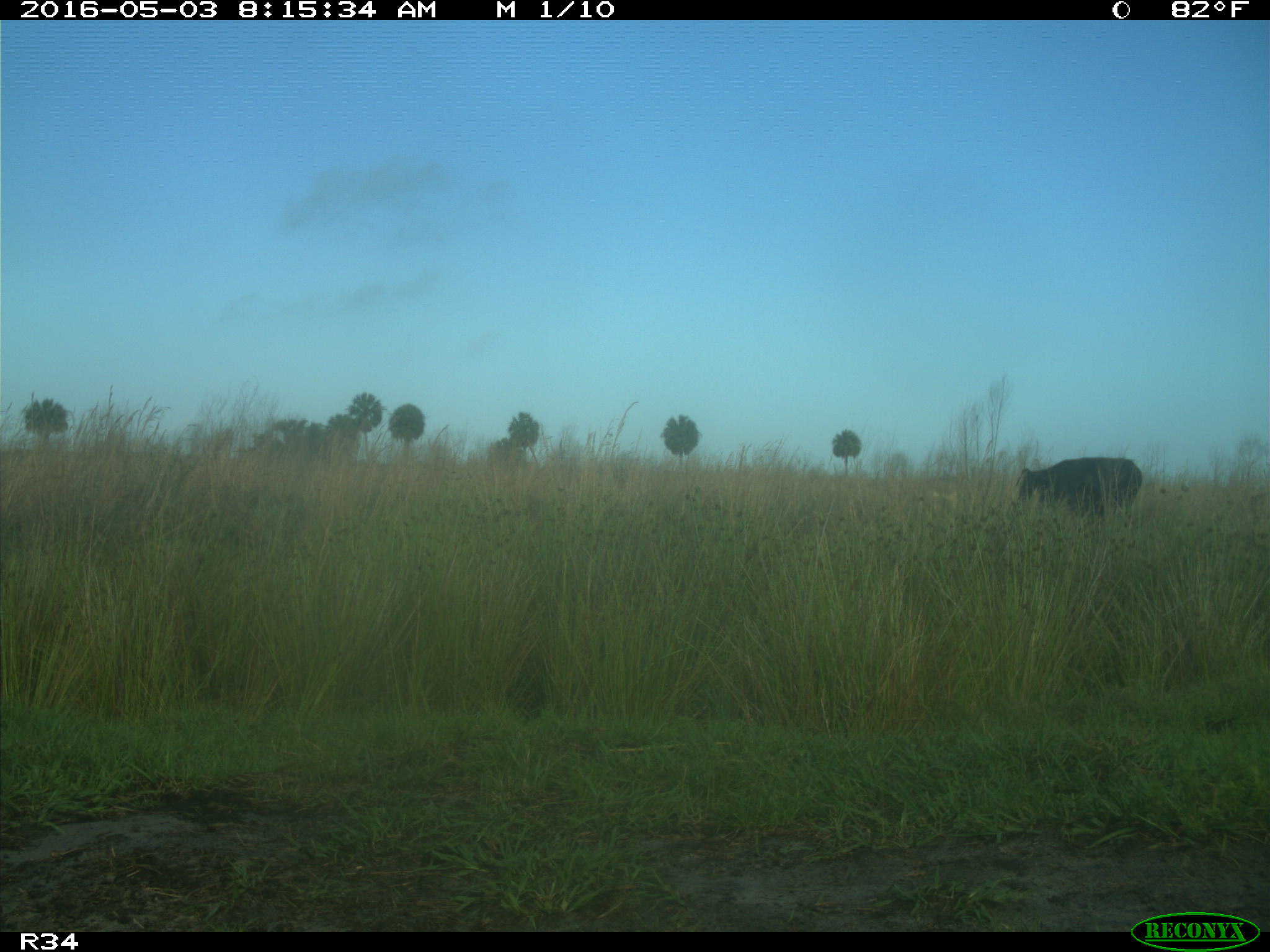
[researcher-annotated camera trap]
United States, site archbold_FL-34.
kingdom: Animalia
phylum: Chordata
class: Mammalia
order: Artiodactyla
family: Bovidae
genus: Bos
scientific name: Bos taurus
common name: domestic cow